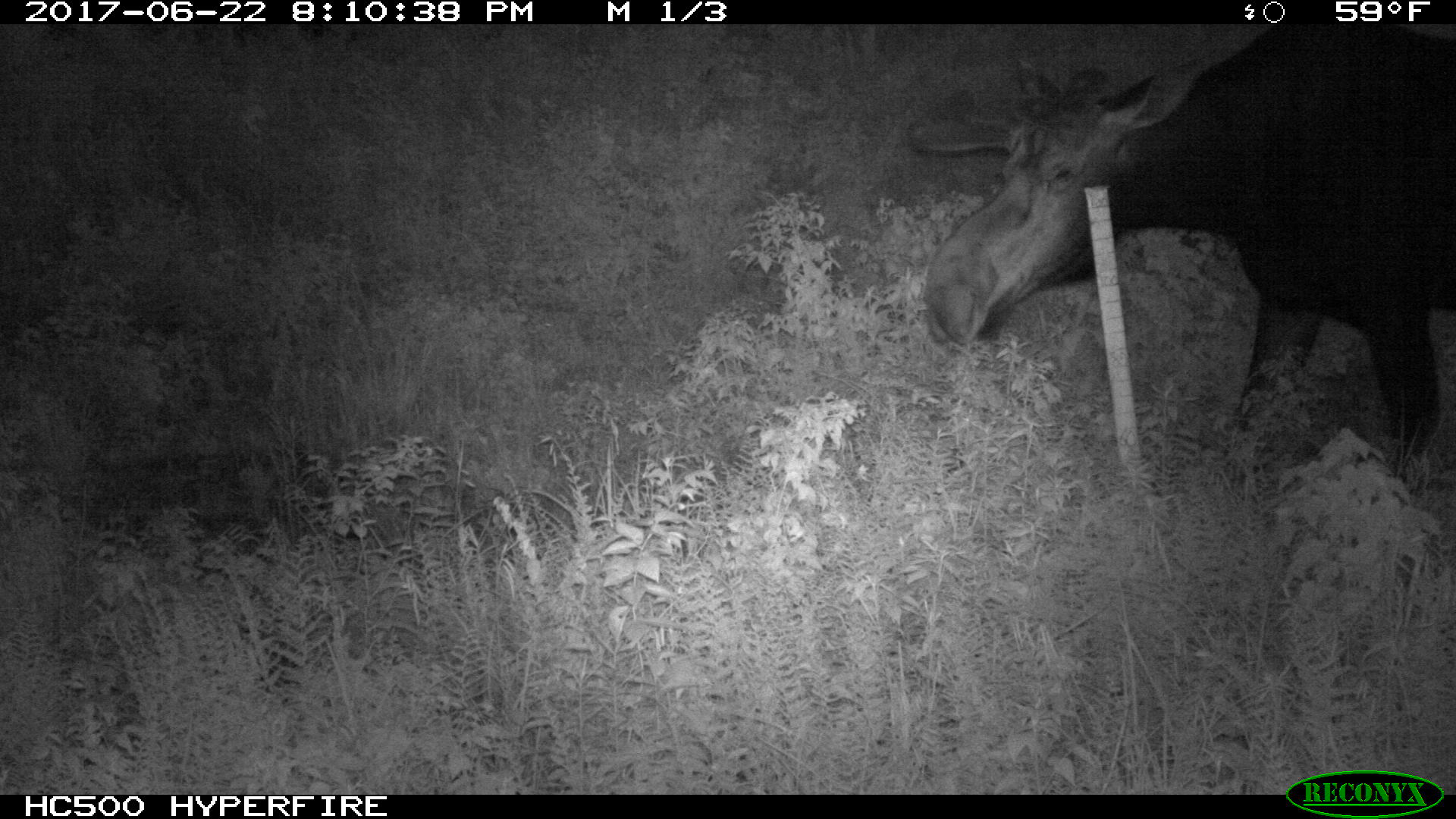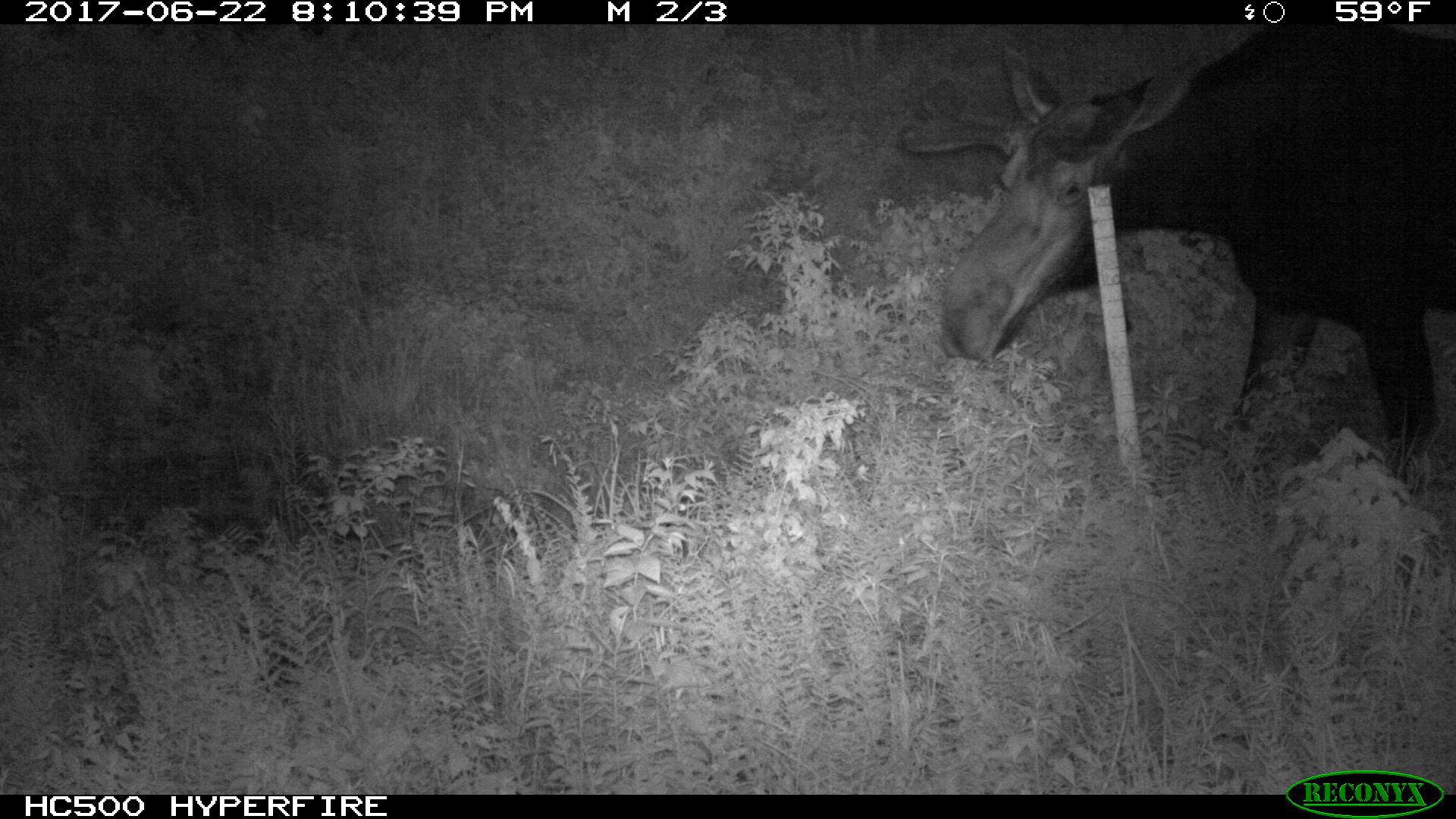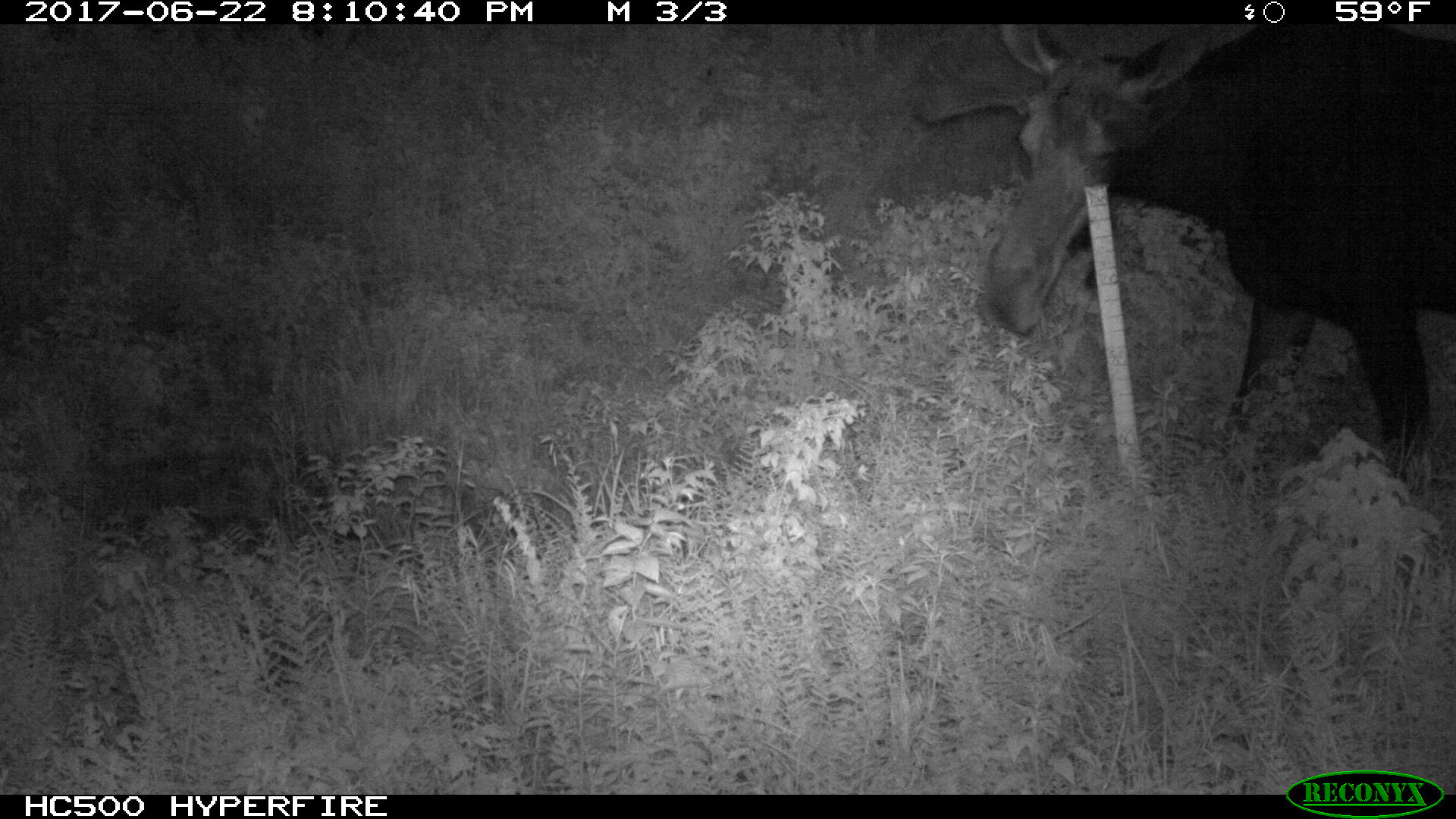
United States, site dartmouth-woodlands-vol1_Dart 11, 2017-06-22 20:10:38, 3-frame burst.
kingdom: Animalia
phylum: Chordata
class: Mammalia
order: Artiodactyla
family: Cervidae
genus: Alces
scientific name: Alces alces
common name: moose